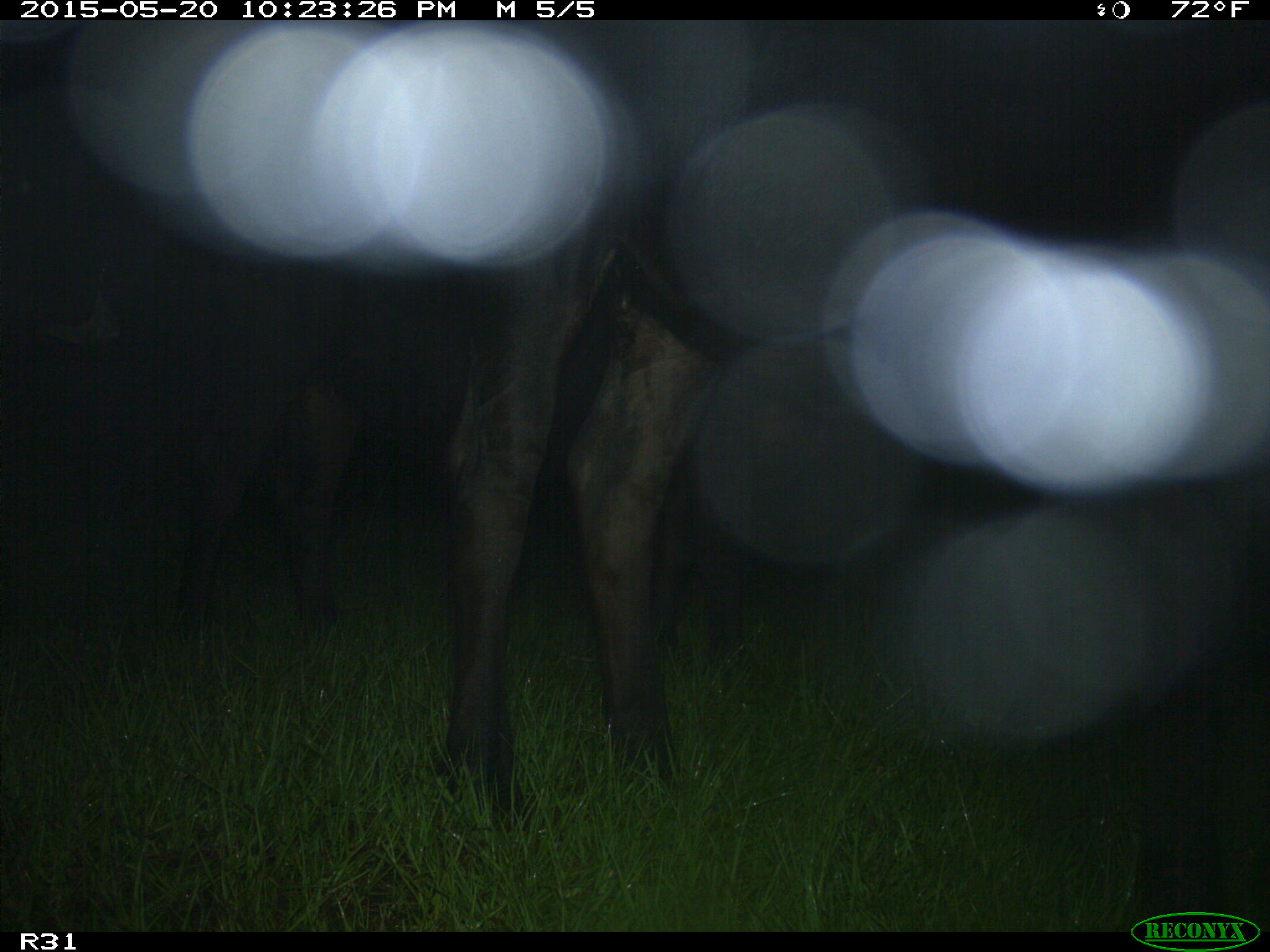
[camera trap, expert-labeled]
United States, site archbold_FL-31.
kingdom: Animalia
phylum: Chordata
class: Mammalia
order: Artiodactyla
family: Bovidae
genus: Bos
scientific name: Bos taurus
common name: domestic cow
Bos taurus (domestic cow).